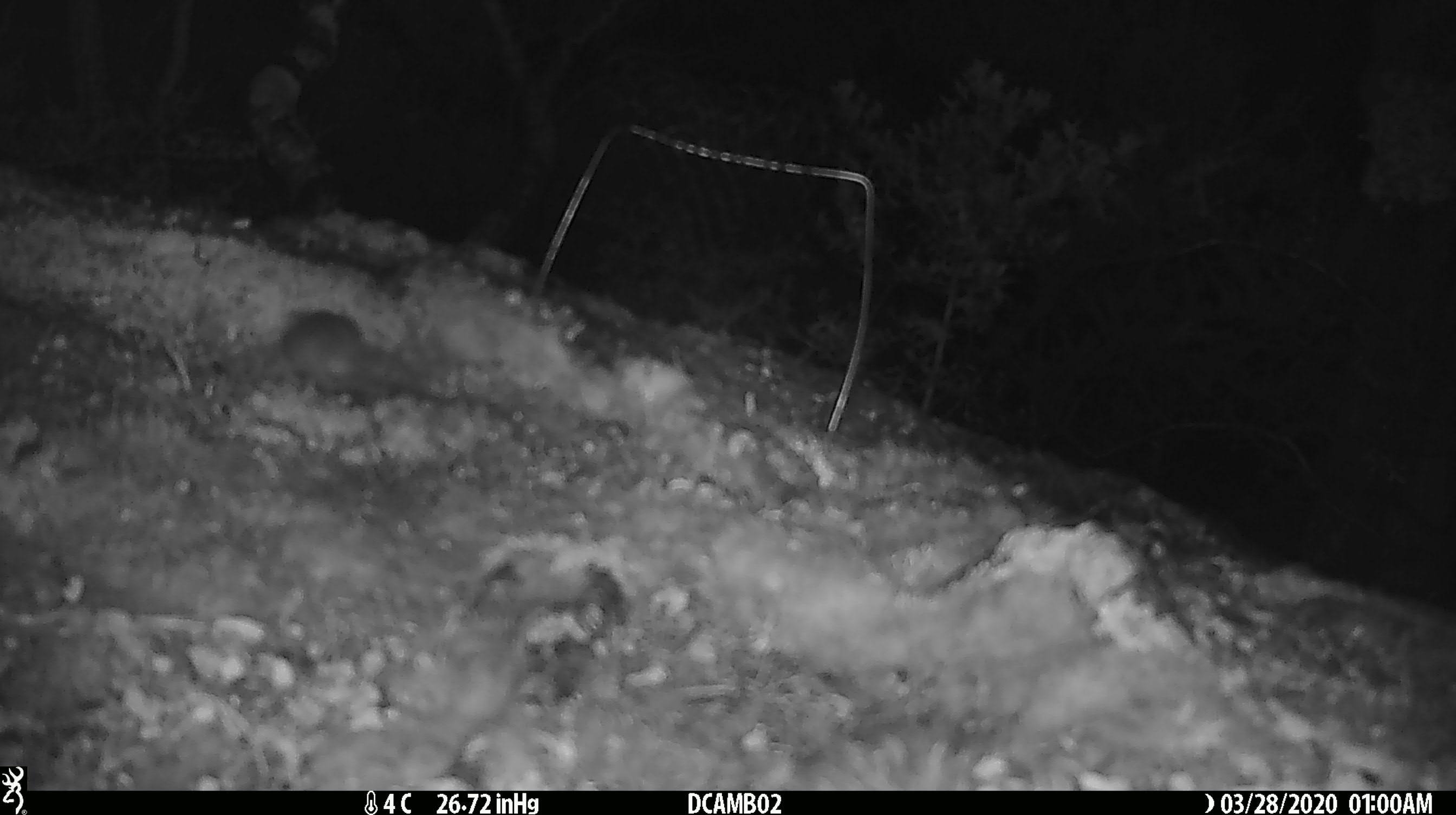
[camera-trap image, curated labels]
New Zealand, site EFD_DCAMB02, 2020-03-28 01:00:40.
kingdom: Animalia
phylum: Chordata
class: Mammalia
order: Rodentia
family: Muridae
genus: Mus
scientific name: Mus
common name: mouse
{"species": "mouse (Mus)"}